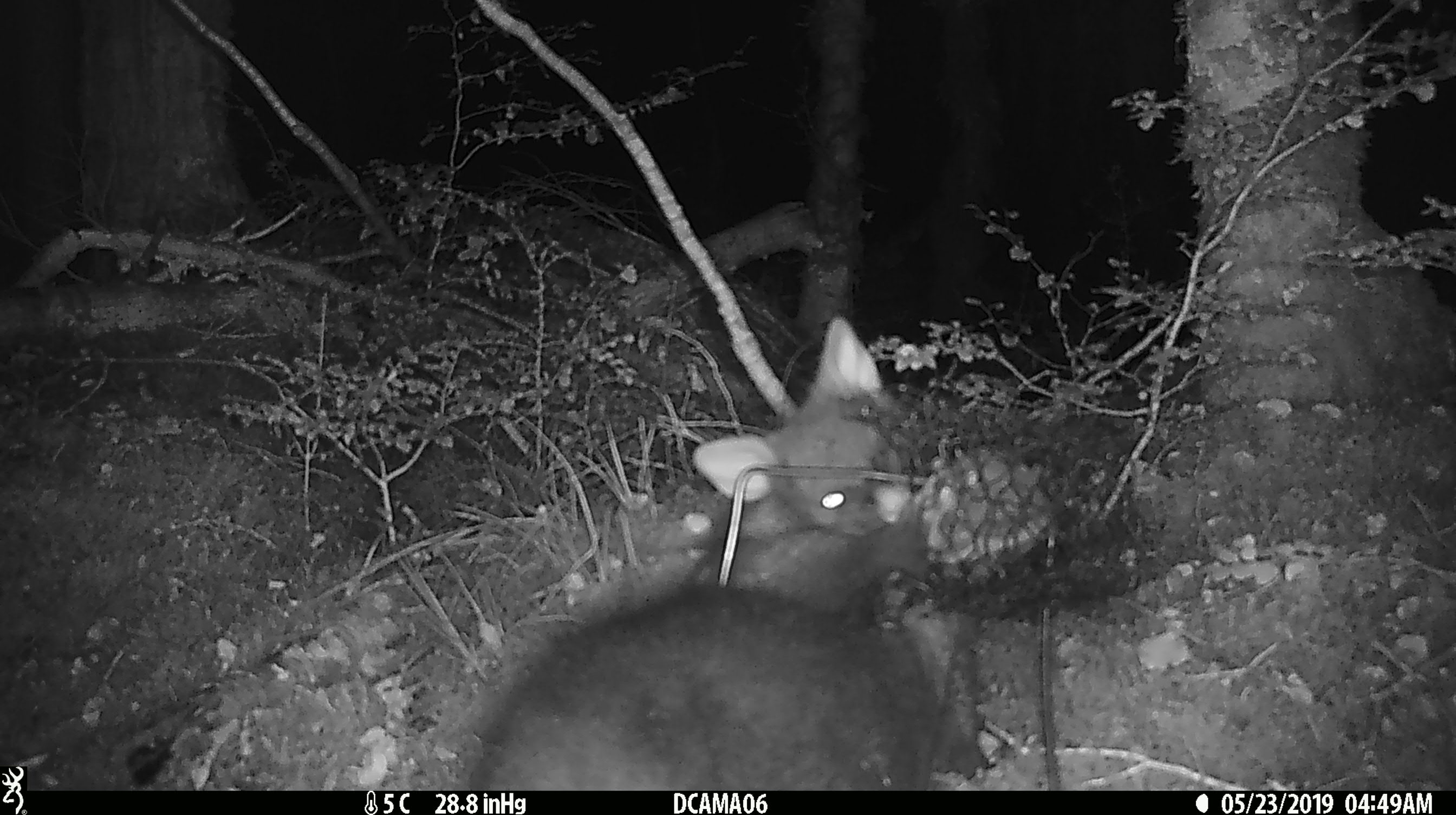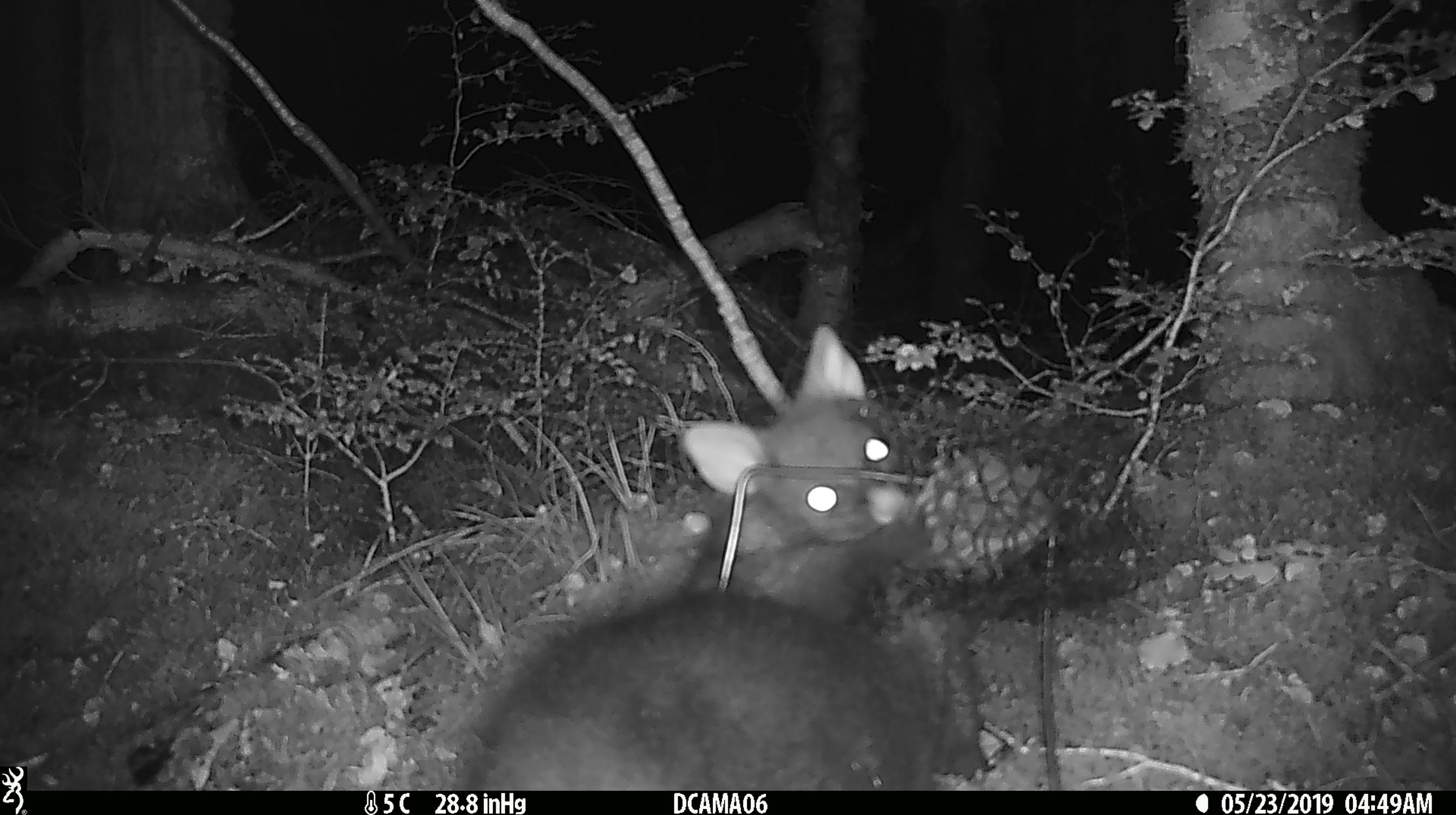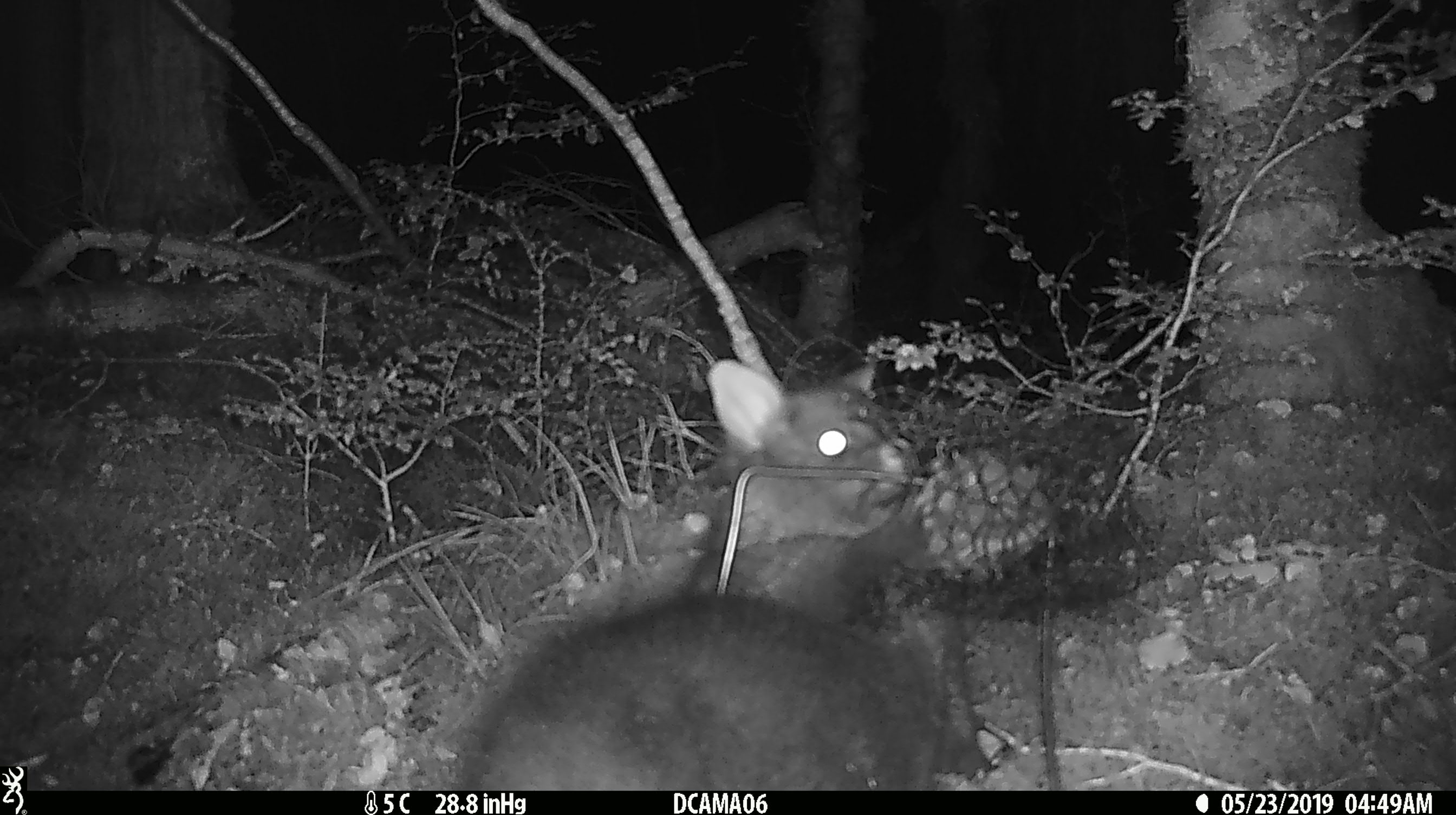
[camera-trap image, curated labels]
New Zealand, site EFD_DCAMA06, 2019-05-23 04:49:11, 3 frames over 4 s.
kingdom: Animalia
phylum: Chordata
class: Mammalia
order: Diprotodontia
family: Phalangeridae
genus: Trichosurus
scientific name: Trichosurus vulpecula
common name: common brushtail possum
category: possum